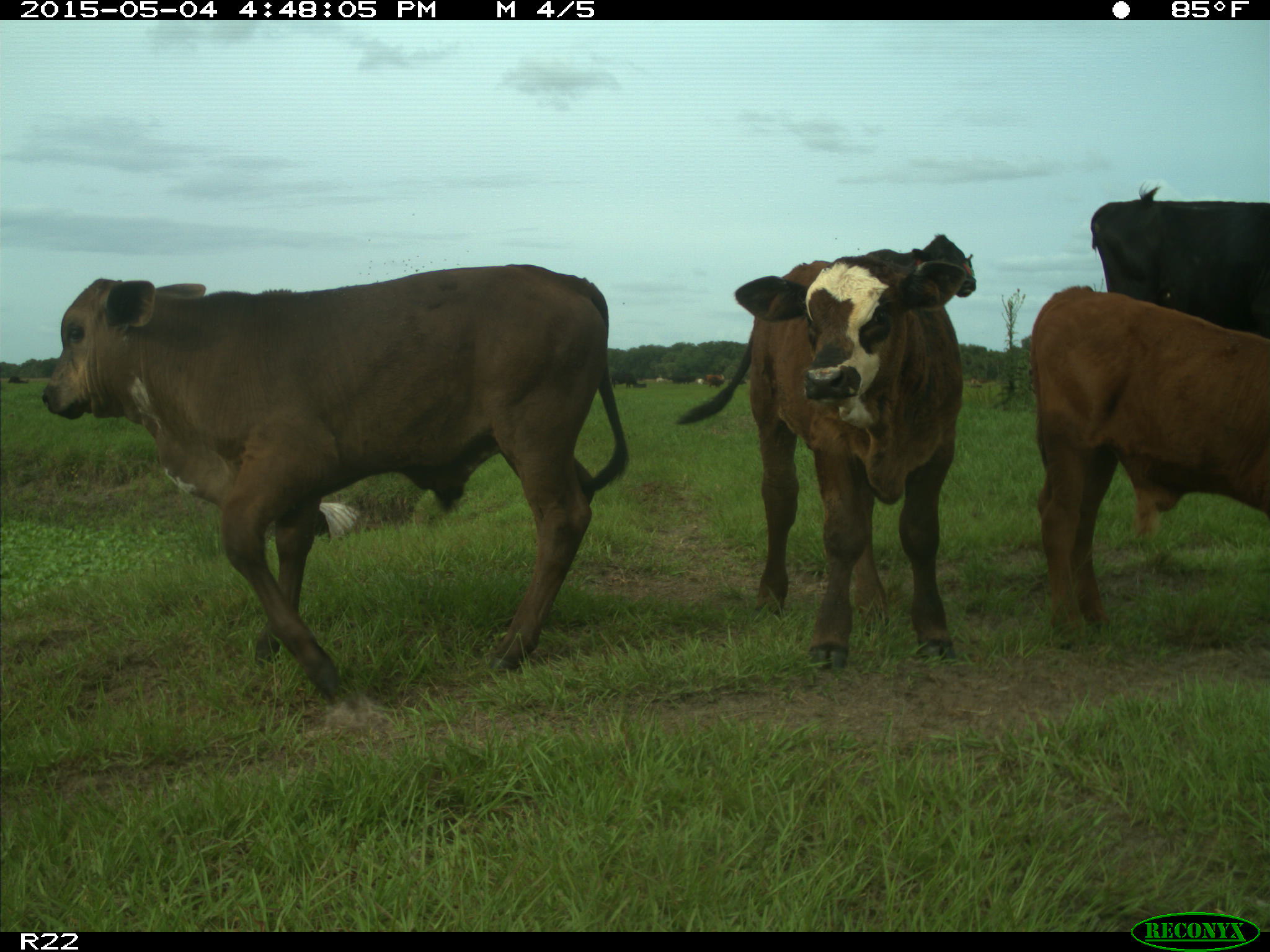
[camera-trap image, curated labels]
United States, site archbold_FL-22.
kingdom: Animalia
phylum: Chordata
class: Mammalia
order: Artiodactyla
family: Bovidae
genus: Bos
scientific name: Bos taurus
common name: domestic cow